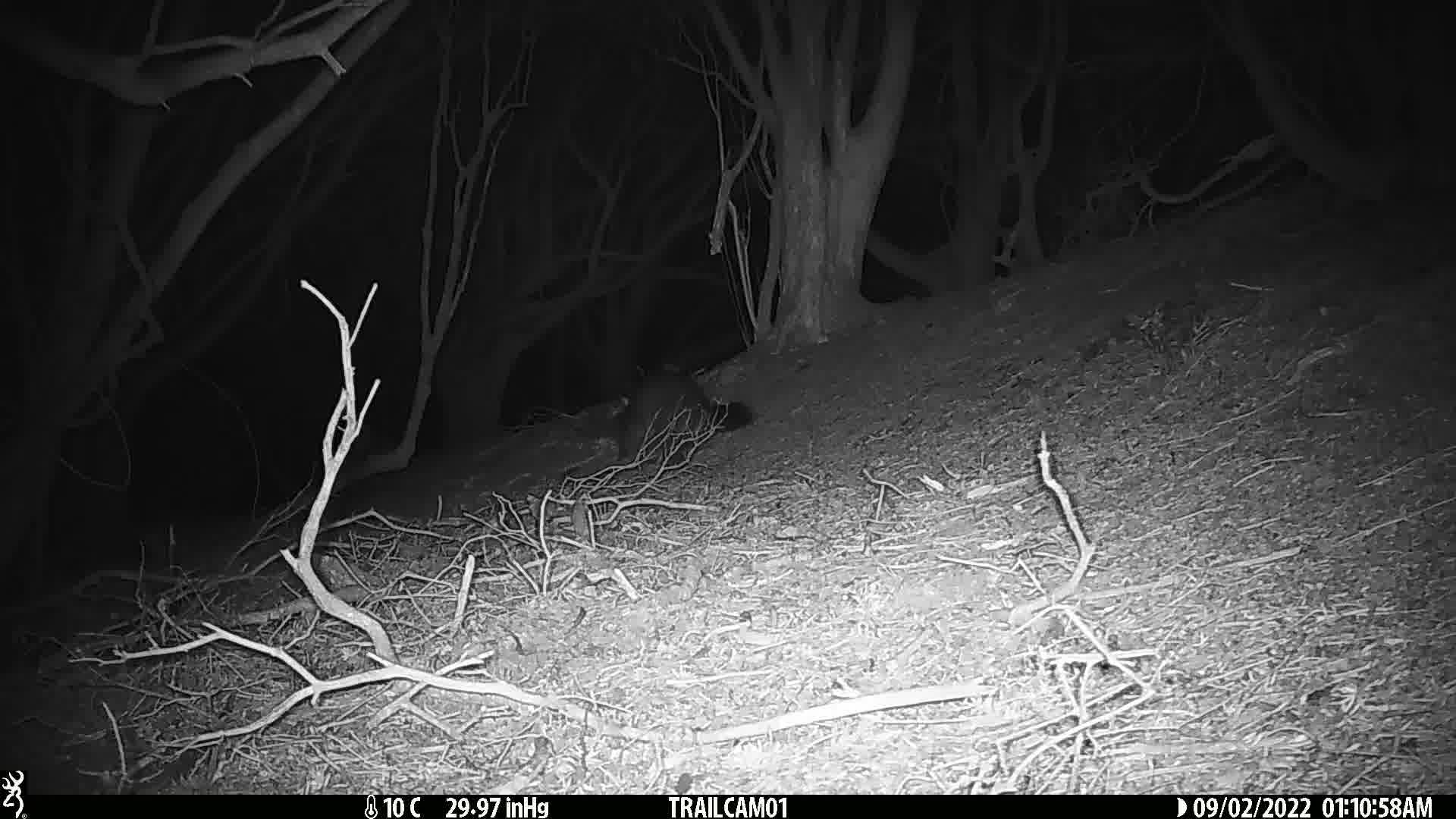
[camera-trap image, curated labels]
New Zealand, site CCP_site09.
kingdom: Animalia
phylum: Chordata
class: Mammalia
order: Diprotodontia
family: Phalangeridae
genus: Trichosurus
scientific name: Trichosurus vulpecula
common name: common brushtail possum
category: possum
Possum (common brushtail possum) (Trichosurus vulpecula).